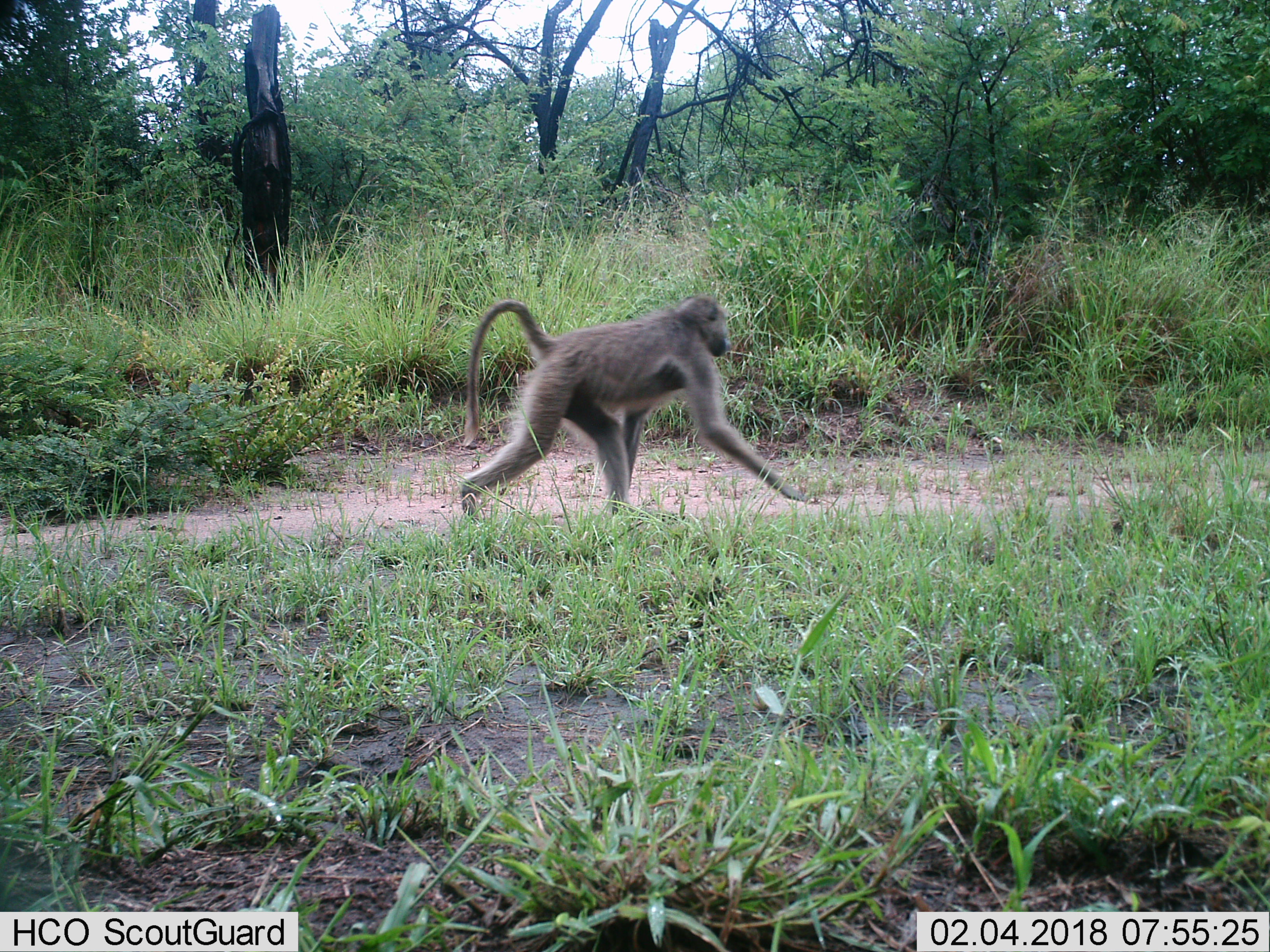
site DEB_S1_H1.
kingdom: Animalia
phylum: Chordata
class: Mammalia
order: Primates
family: Cercopithecidae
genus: Papio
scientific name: Papio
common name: baboon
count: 1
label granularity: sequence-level